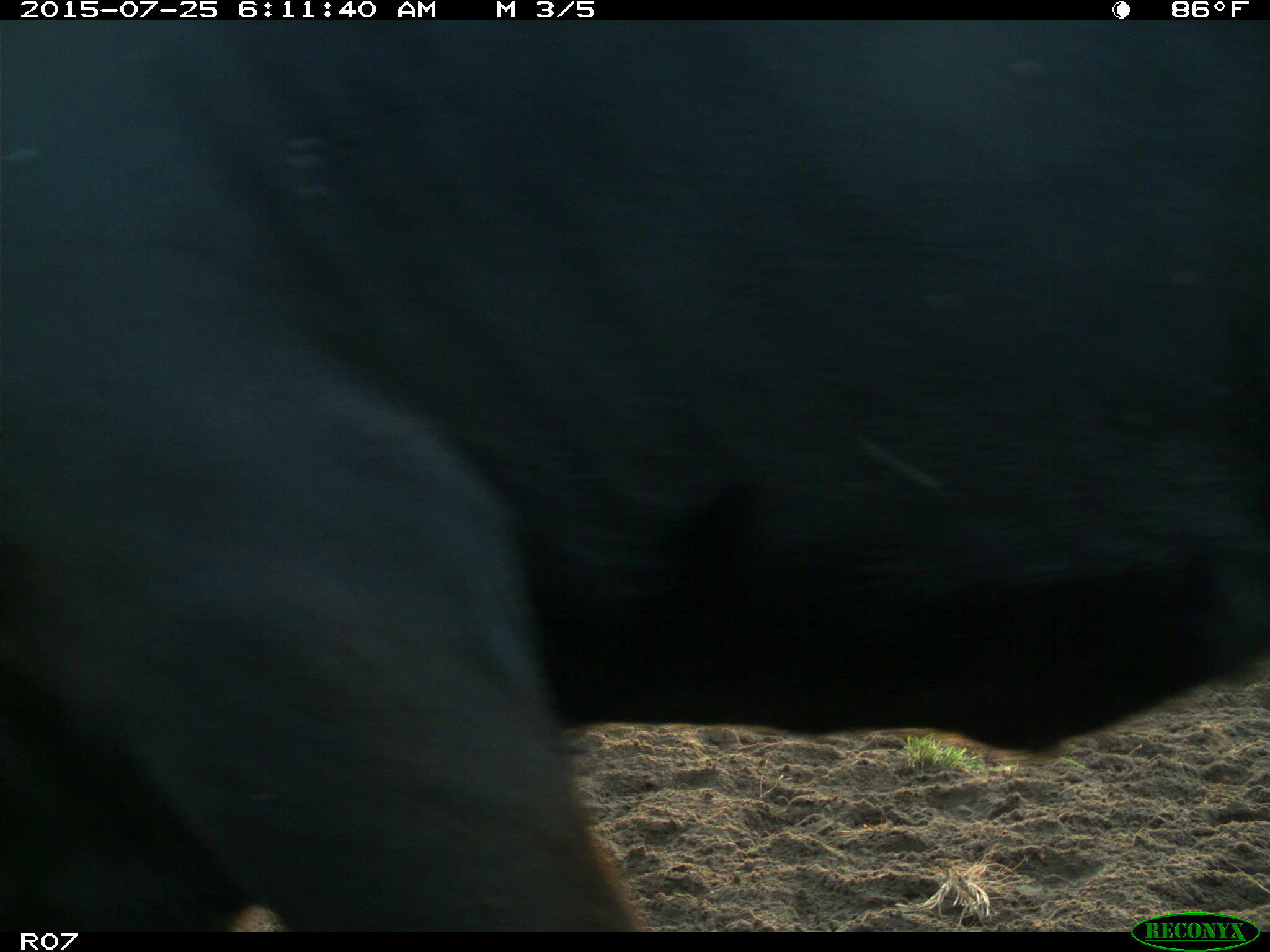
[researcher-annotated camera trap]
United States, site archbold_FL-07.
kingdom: Animalia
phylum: Chordata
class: Mammalia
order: Artiodactyla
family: Bovidae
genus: Bos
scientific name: Bos taurus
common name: domestic cow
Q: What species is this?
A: Bos taurus (domestic cow).